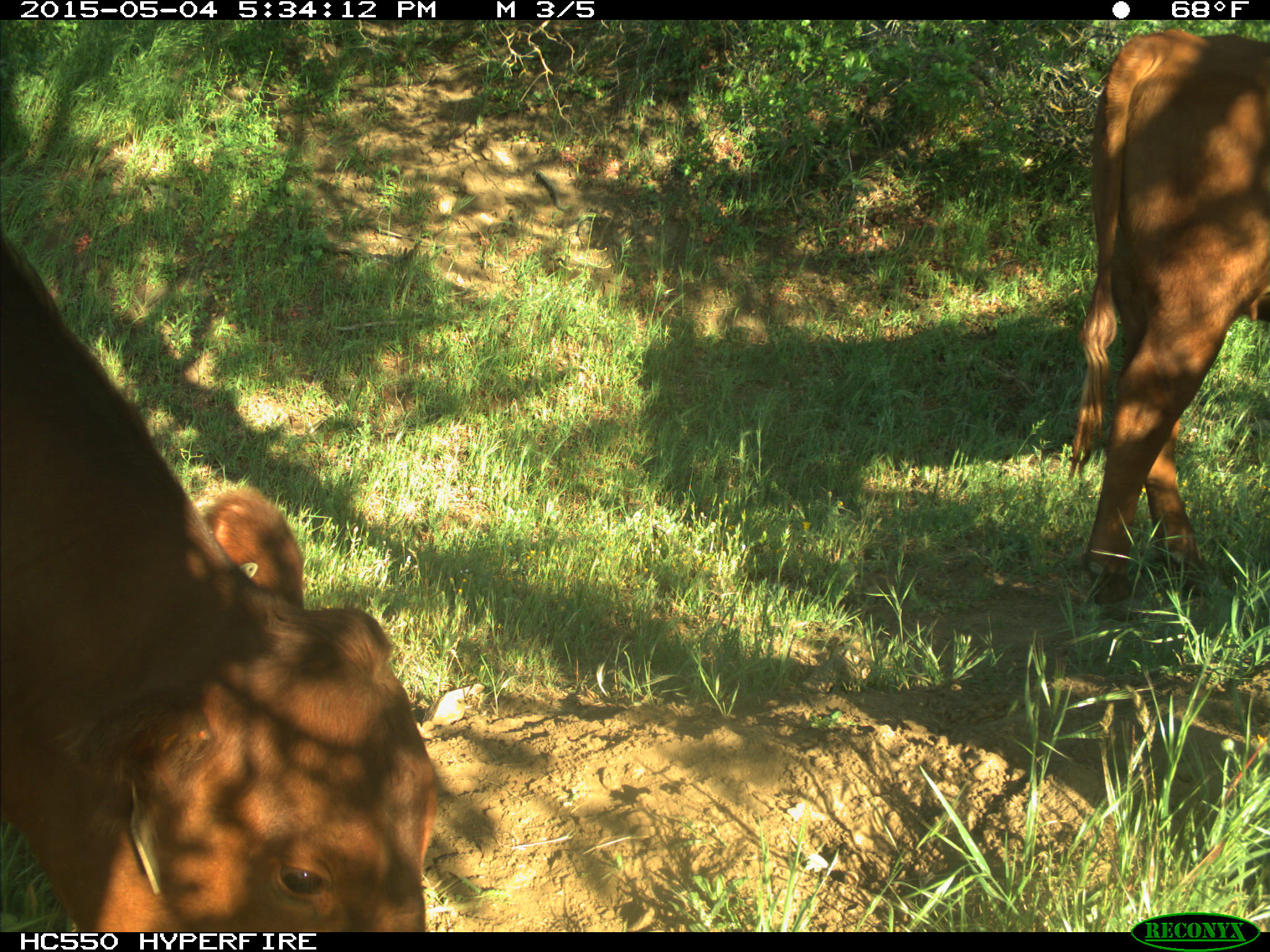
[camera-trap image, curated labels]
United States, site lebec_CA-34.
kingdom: Animalia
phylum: Chordata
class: Mammalia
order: Artiodactyla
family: Bovidae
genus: Bos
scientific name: Bos taurus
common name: domestic cow